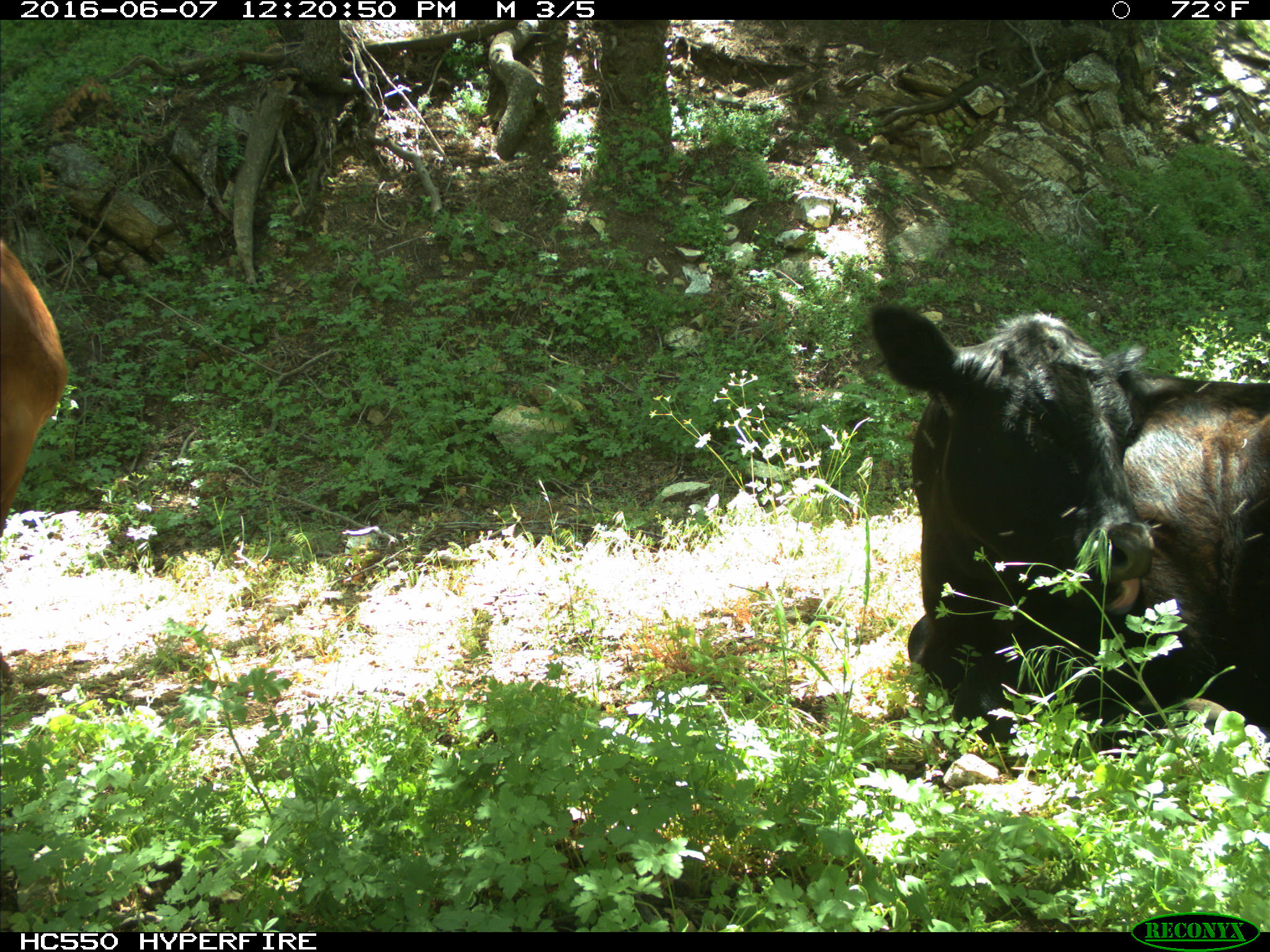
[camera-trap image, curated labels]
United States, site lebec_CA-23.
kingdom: Animalia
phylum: Chordata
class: Mammalia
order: Artiodactyla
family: Bovidae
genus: Bos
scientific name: Bos taurus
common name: domestic cow